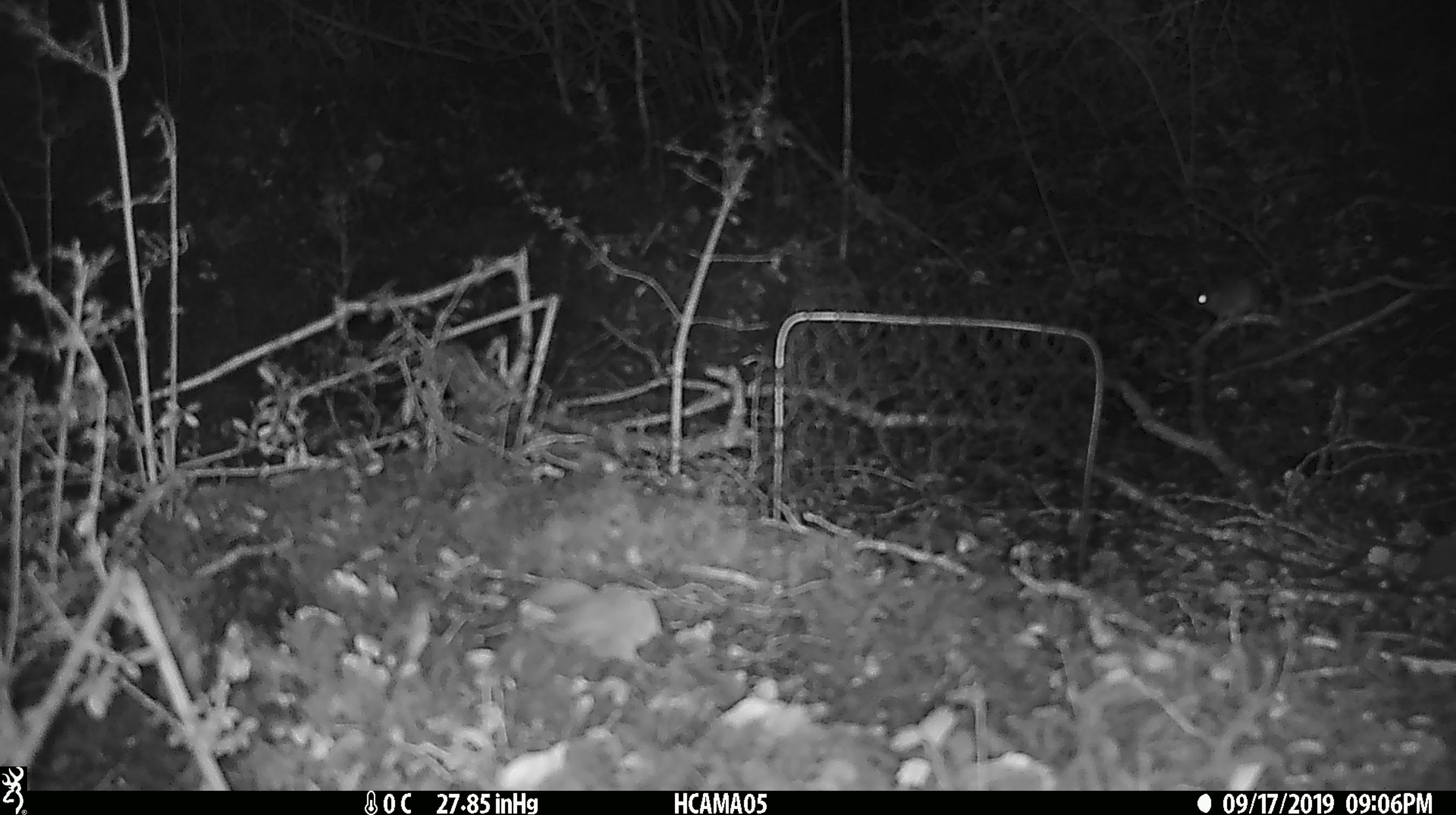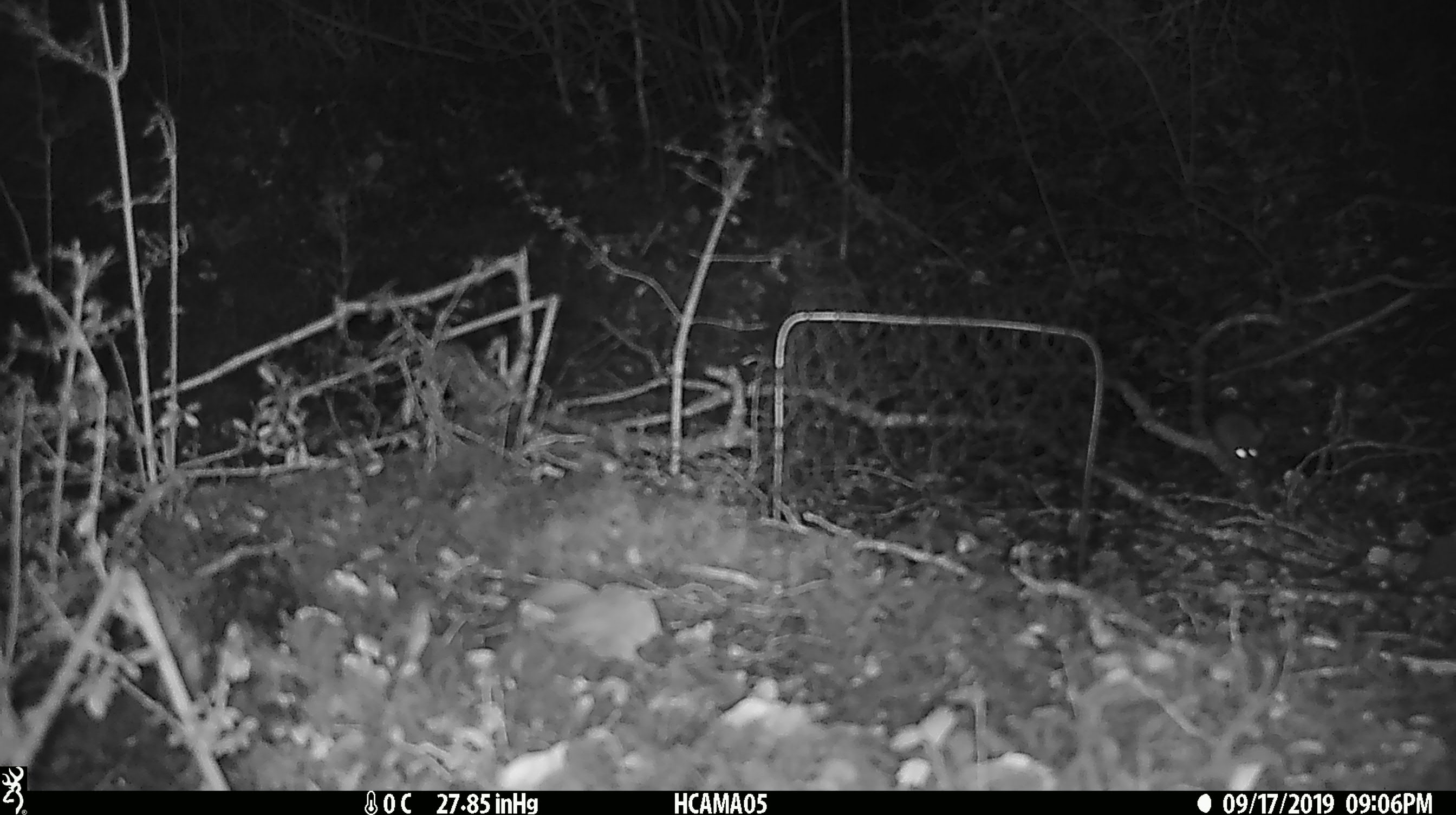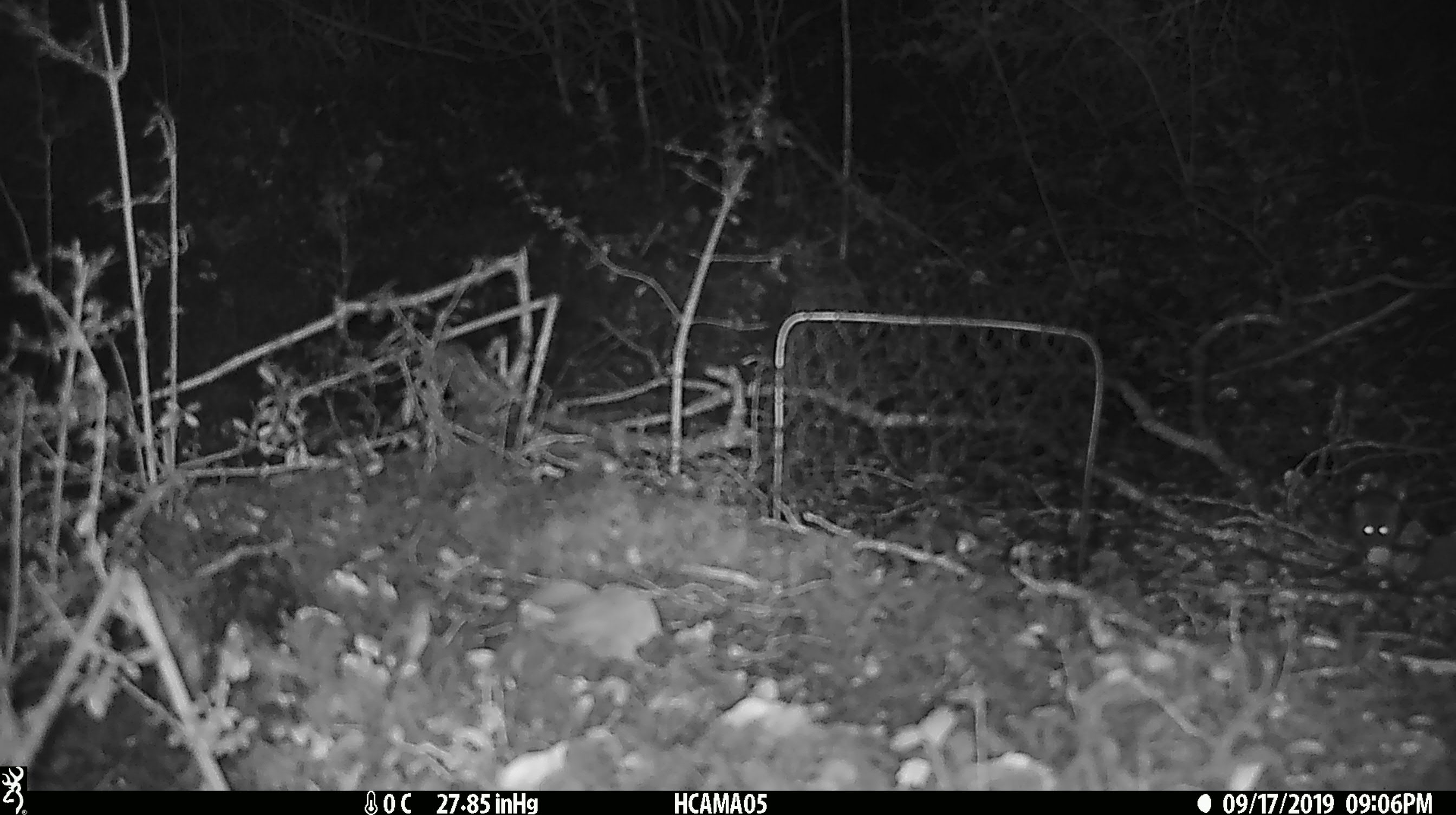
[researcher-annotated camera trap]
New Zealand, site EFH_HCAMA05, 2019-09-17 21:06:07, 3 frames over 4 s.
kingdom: Animalia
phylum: Chordata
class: Mammalia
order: Rodentia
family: Muridae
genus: Mus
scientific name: Mus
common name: mouse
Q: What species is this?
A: Mouse (Mus).